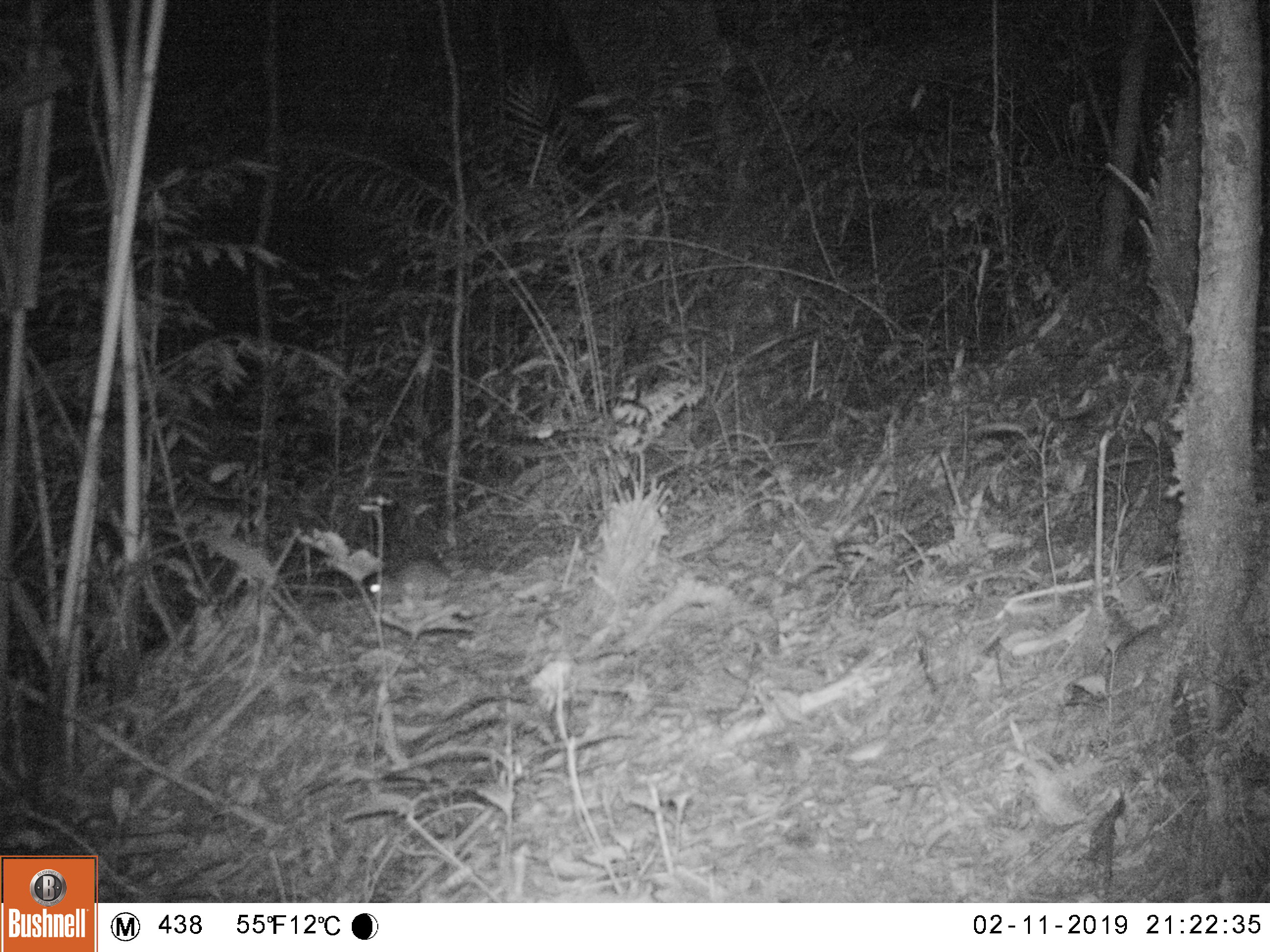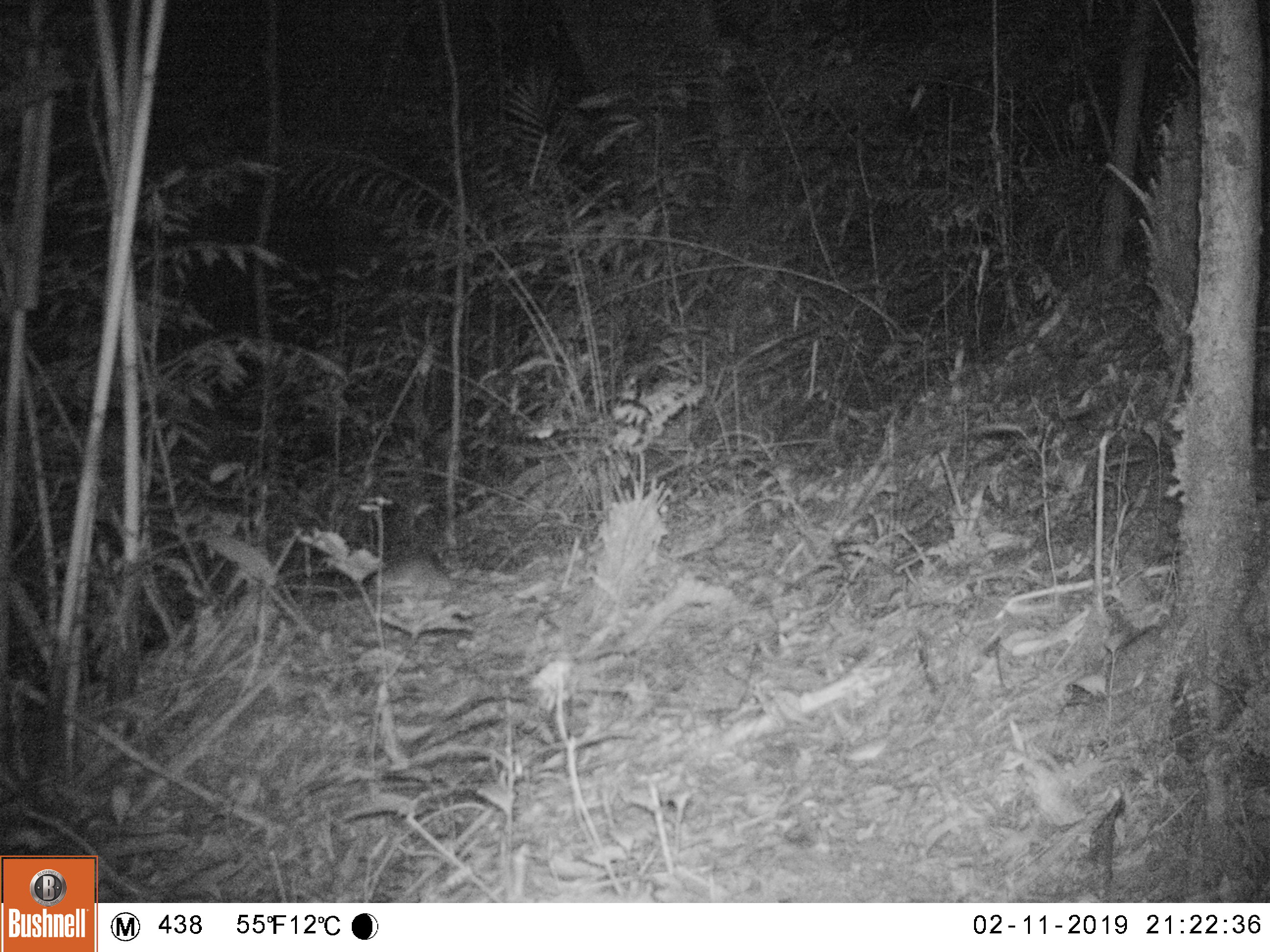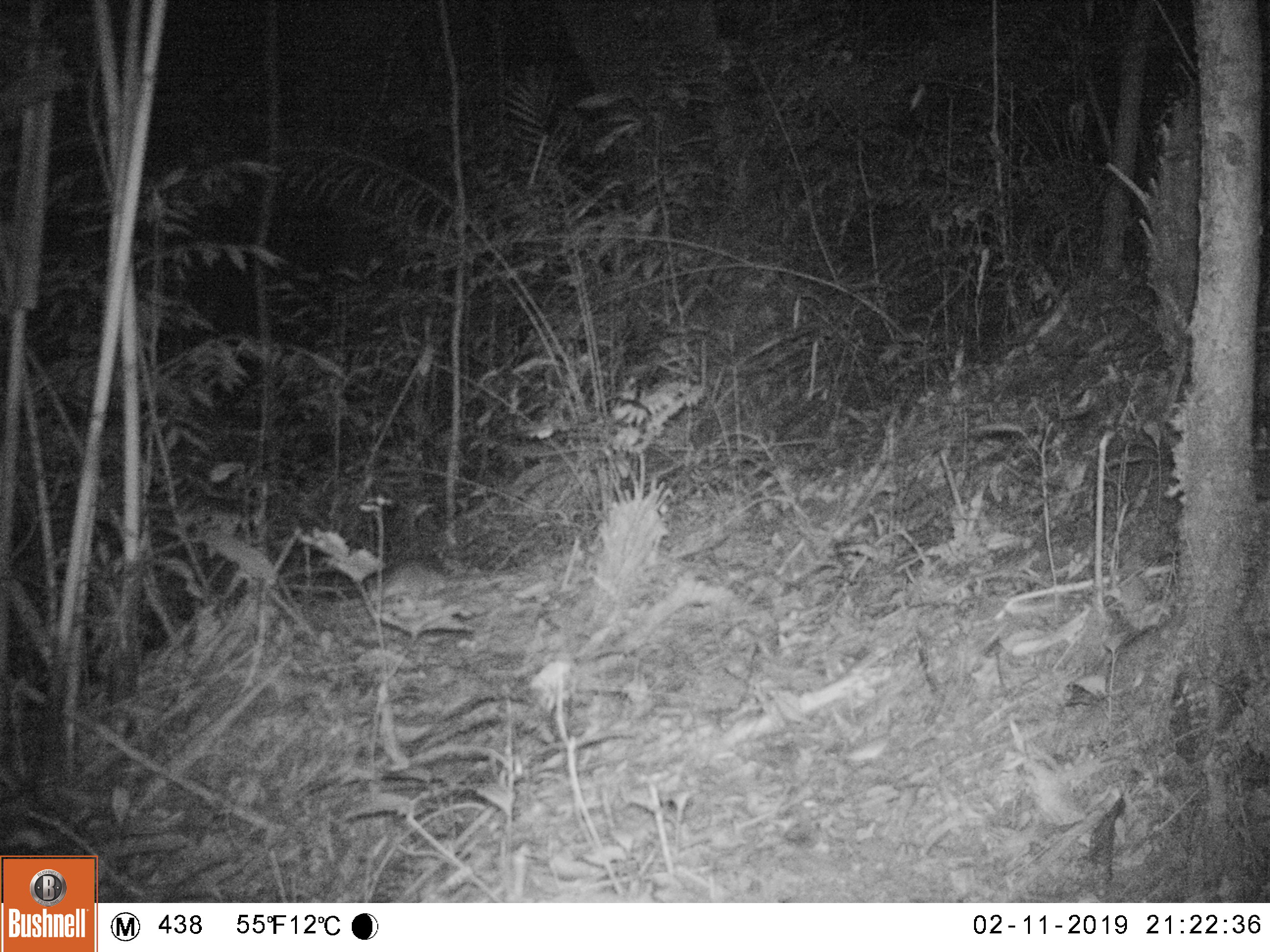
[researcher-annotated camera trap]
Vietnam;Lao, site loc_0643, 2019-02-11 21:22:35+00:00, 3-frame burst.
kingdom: Animalia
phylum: Chordata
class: Mammalia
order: Rodentia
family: Muridae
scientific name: Muridae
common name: old-world mice and rats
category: unidentified murid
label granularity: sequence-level